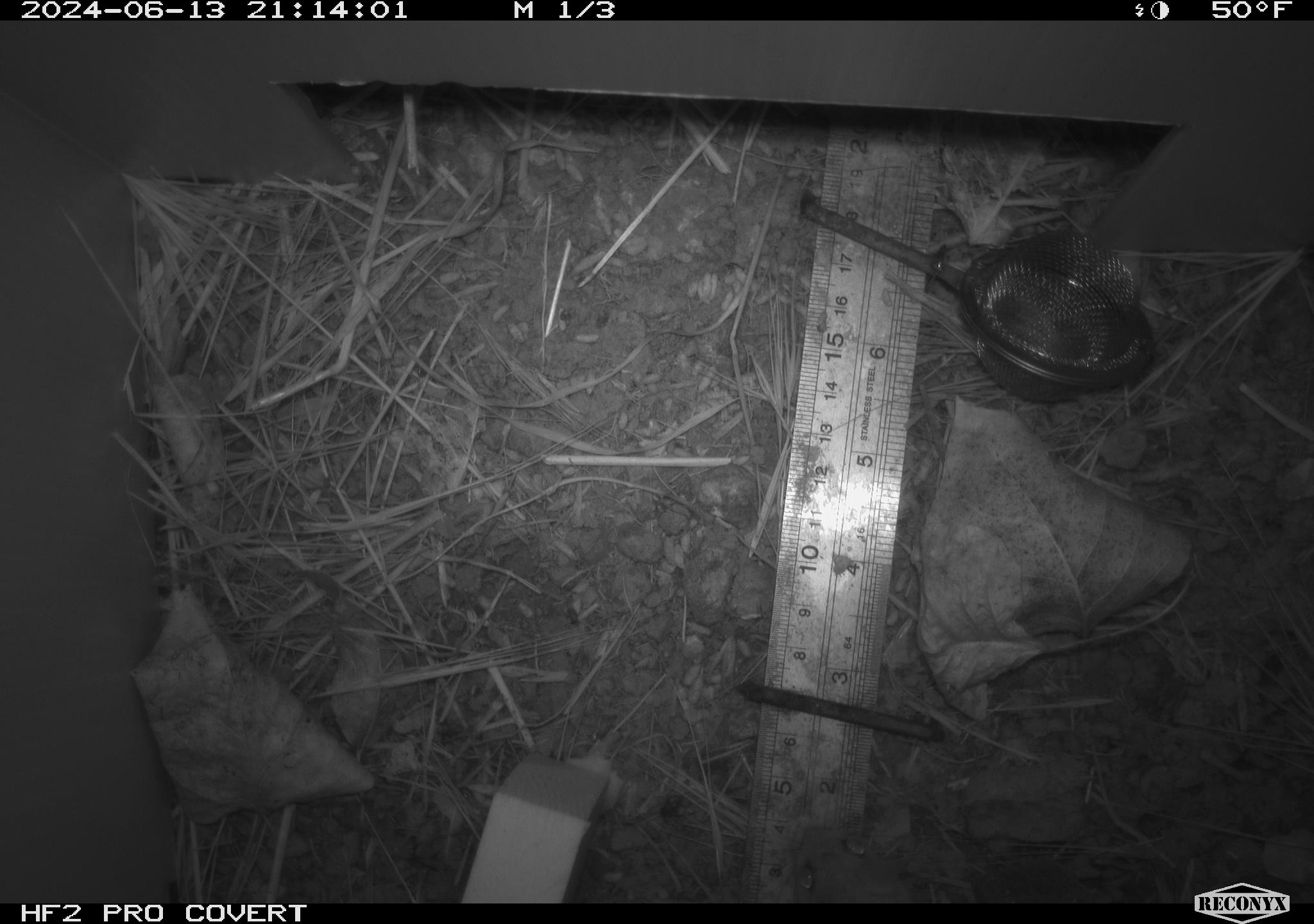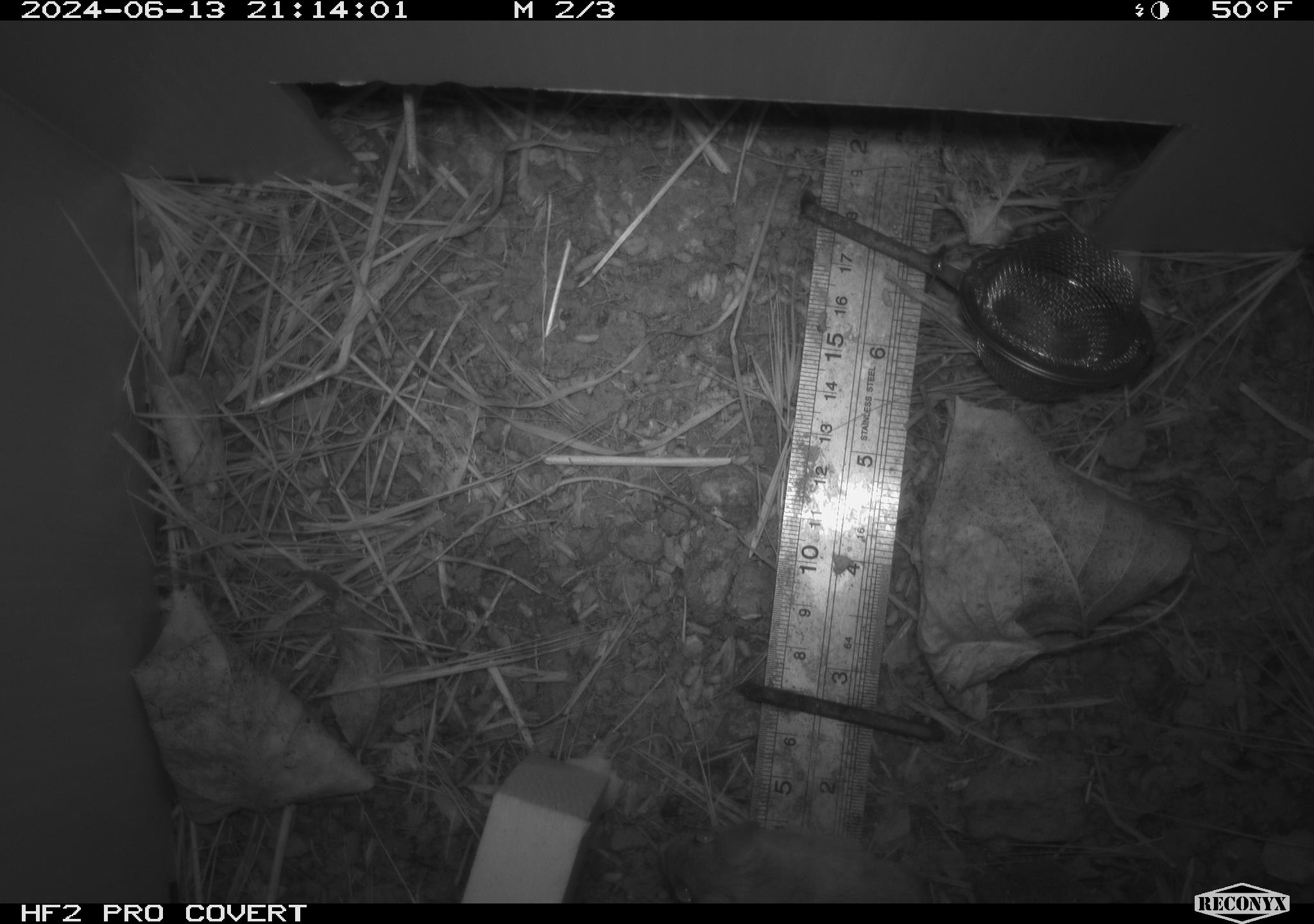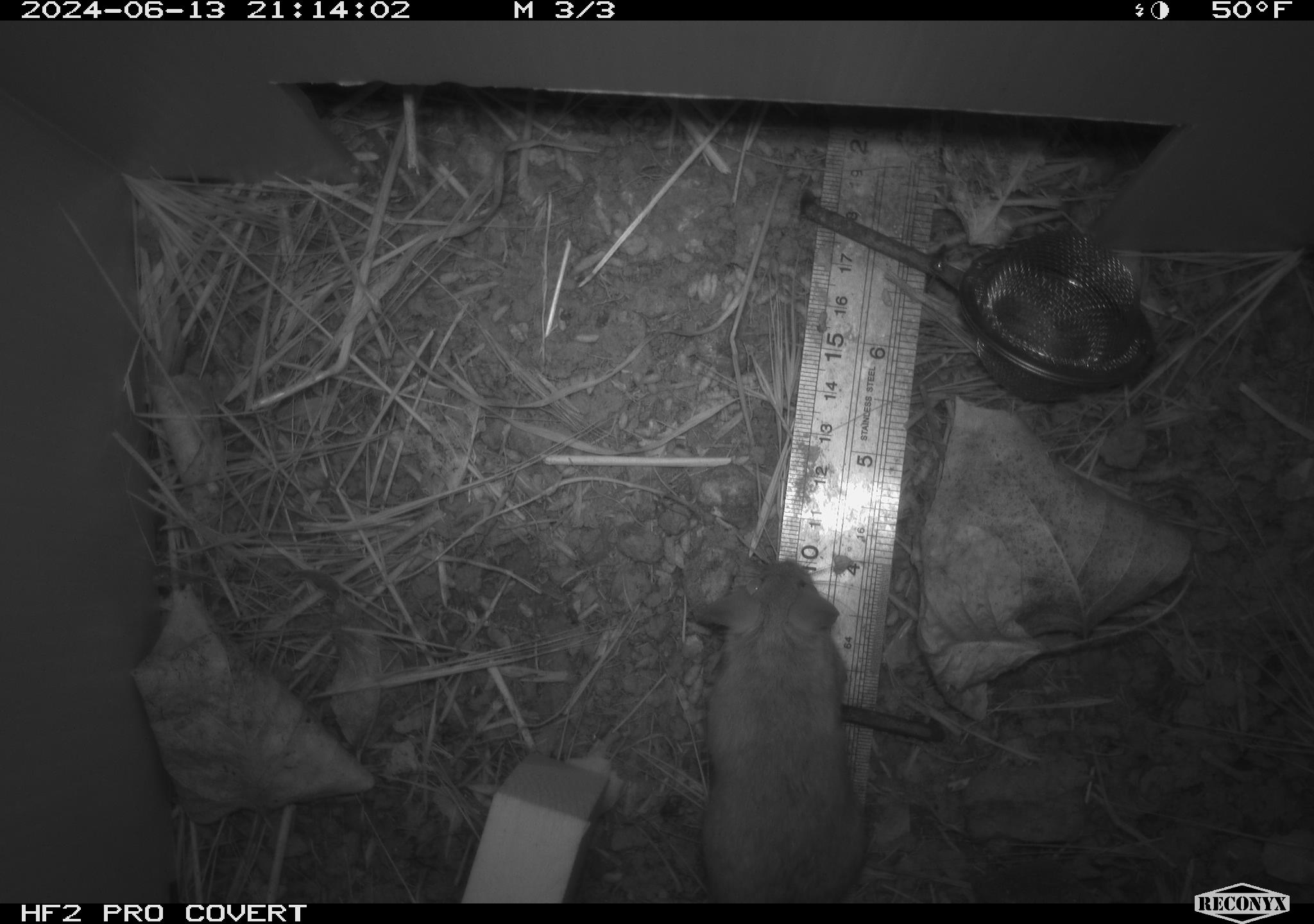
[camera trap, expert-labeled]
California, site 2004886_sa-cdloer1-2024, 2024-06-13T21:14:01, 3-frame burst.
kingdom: Animalia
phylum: Chordata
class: Mammalia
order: Rodentia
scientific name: Rodentia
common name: mouse species